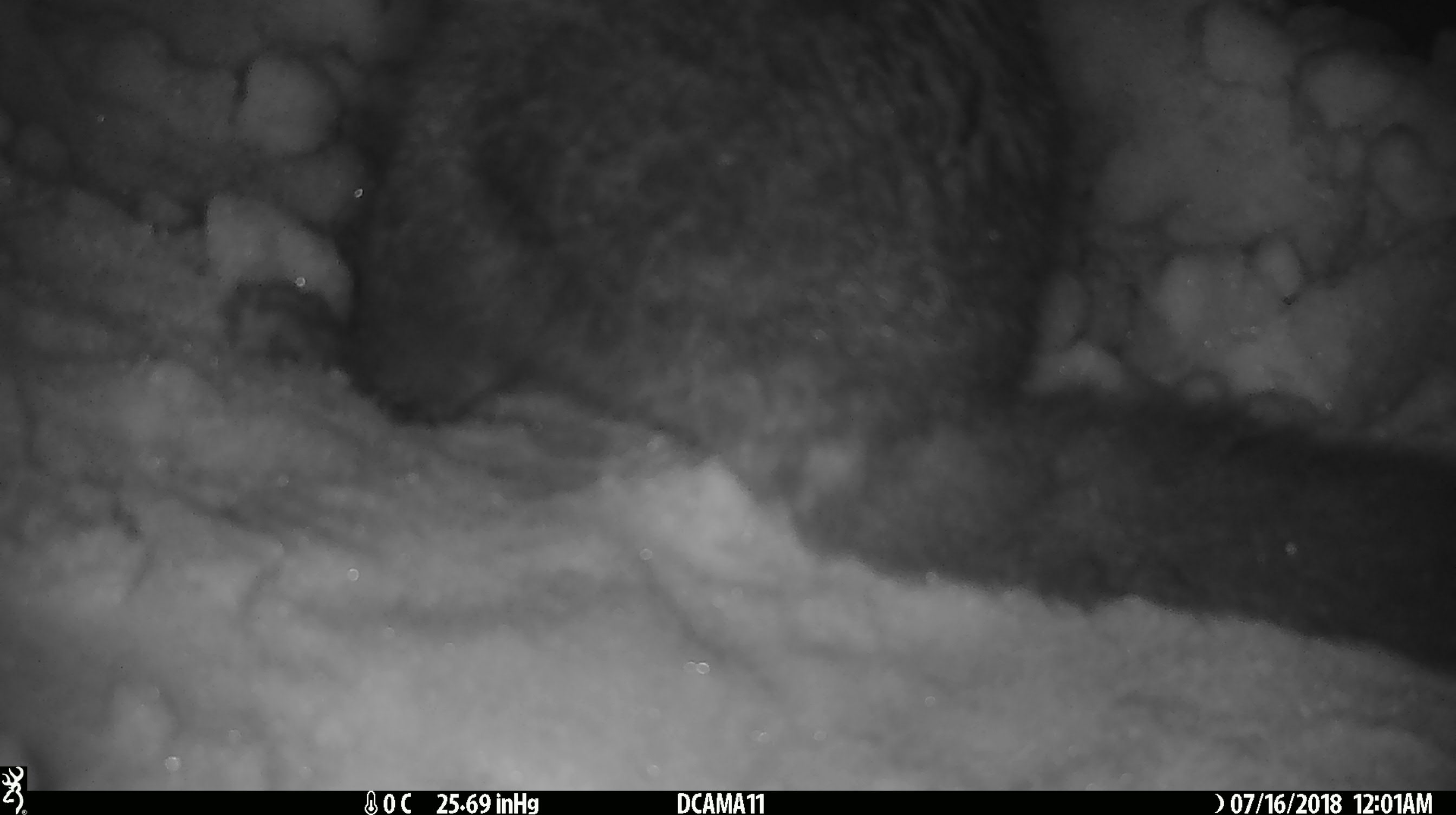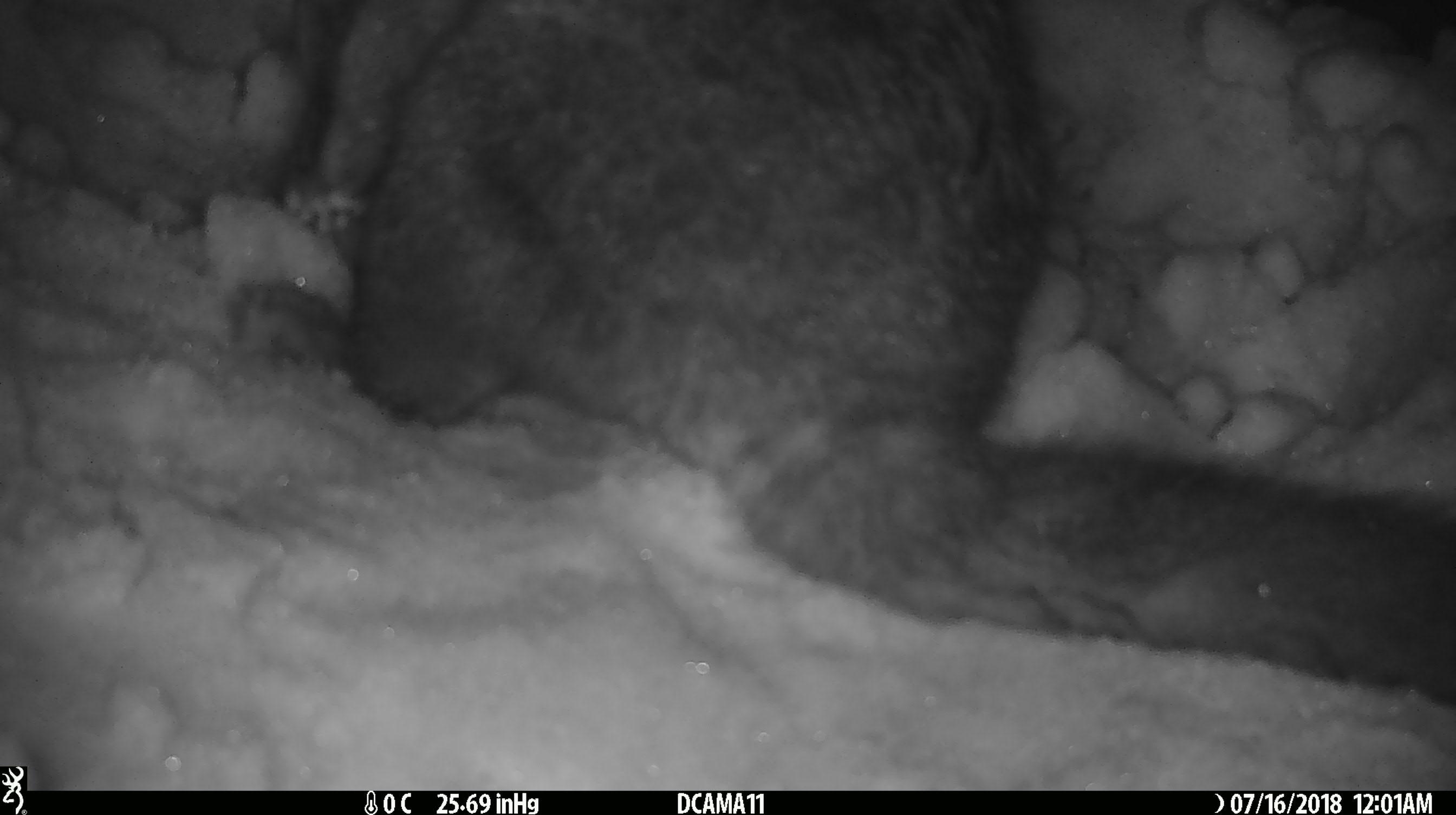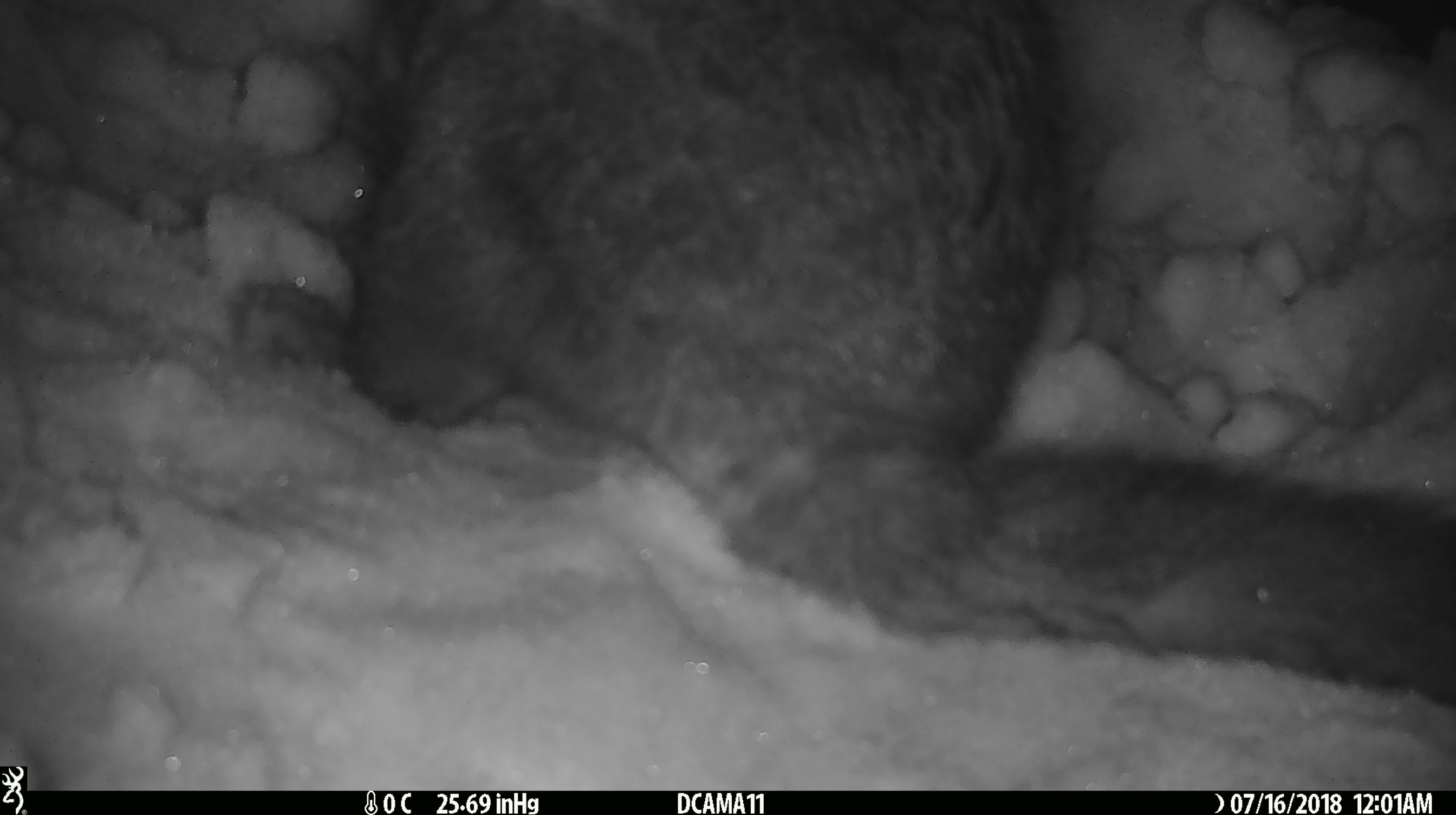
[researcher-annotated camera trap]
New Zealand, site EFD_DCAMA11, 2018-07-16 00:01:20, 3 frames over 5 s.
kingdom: Animalia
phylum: Chordata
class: Mammalia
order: Diprotodontia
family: Phalangeridae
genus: Trichosurus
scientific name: Trichosurus vulpecula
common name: common brushtail possum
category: possum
Possum (common brushtail possum) (Trichosurus vulpecula).